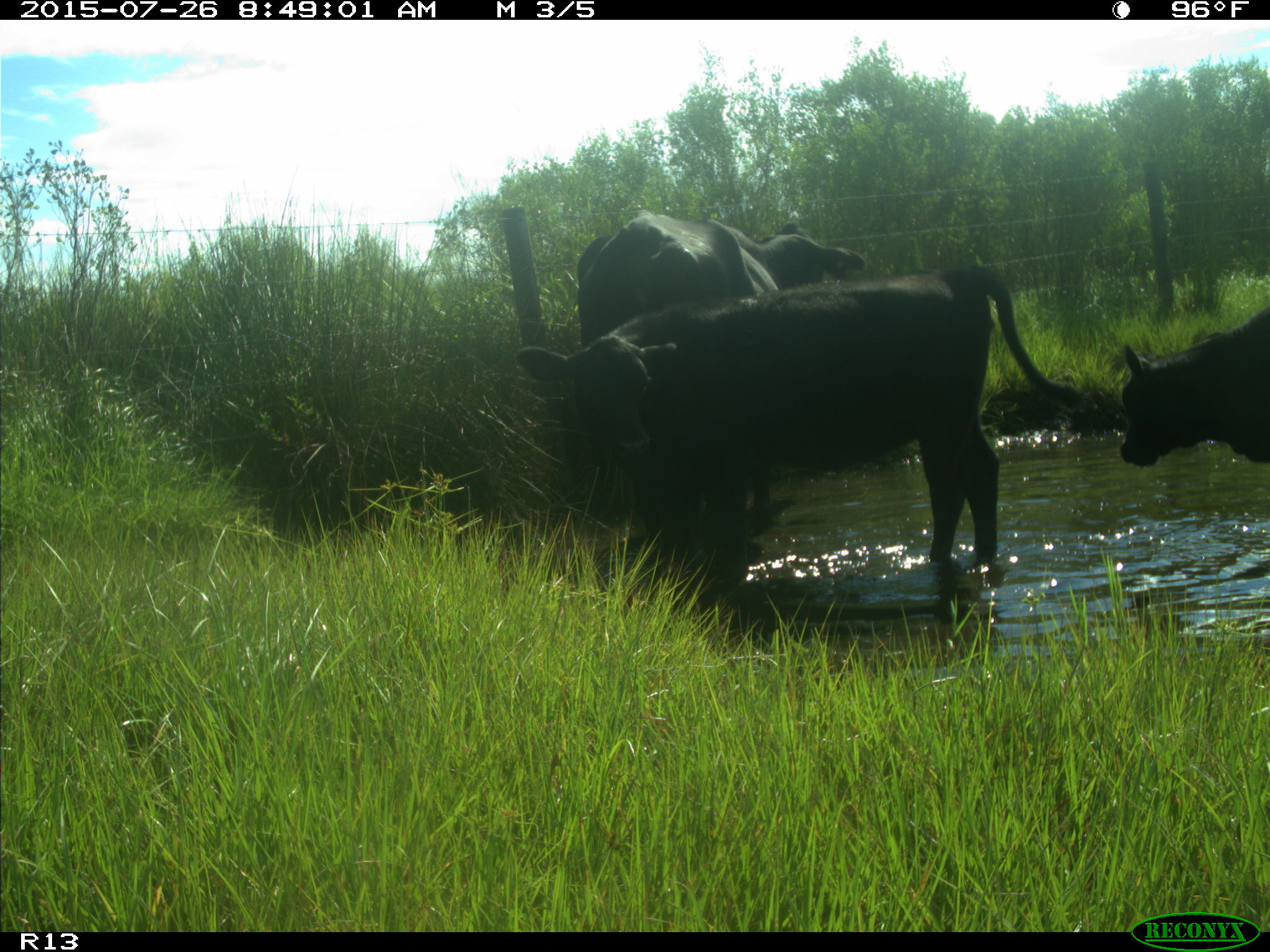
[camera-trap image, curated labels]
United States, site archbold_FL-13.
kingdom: Animalia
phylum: Chordata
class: Mammalia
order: Artiodactyla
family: Bovidae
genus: Bos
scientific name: Bos taurus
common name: domestic cow